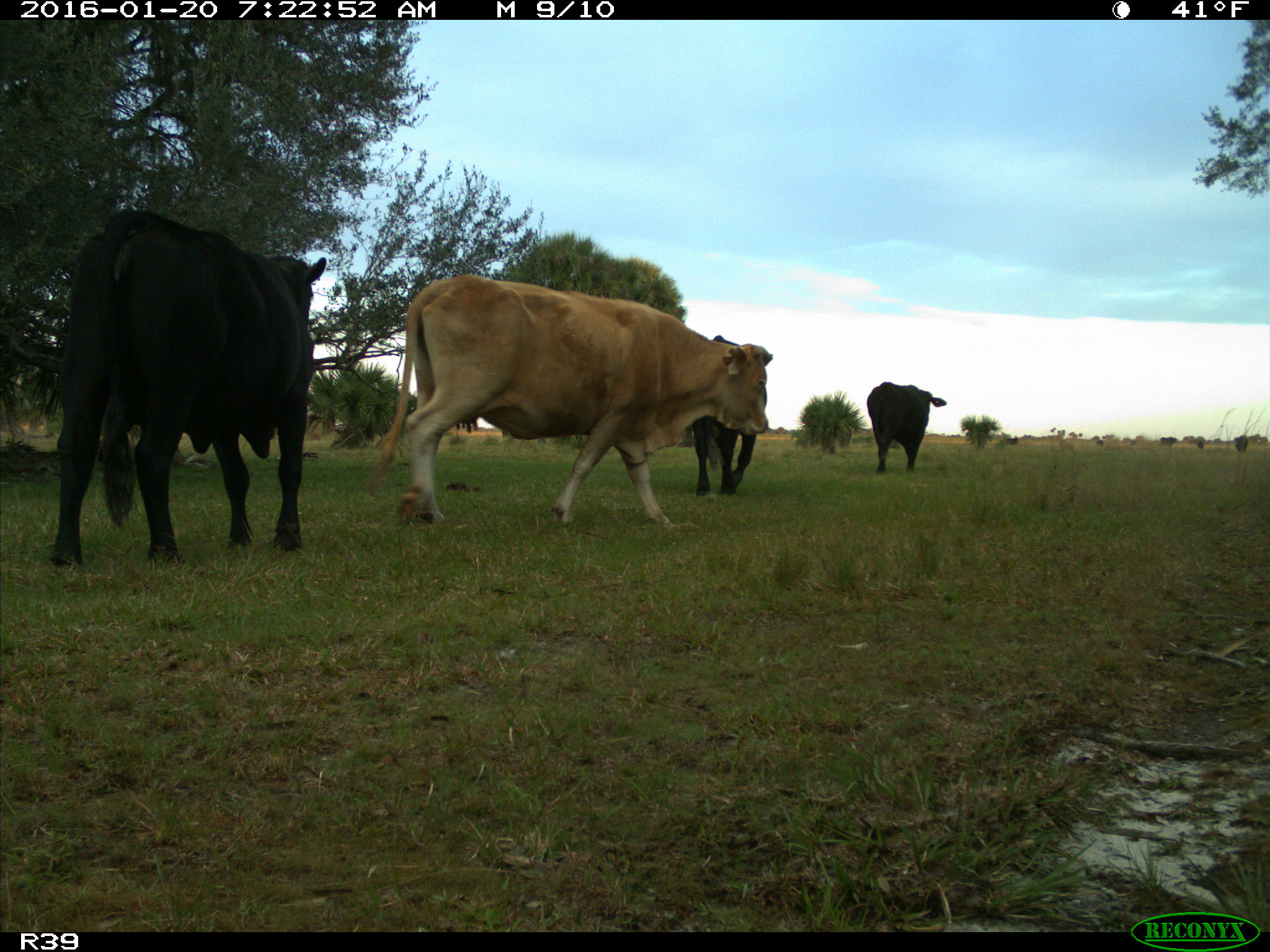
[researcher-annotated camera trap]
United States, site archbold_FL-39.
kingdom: Animalia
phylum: Chordata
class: Mammalia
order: Artiodactyla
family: Bovidae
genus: Bos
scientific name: Bos taurus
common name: domestic cow